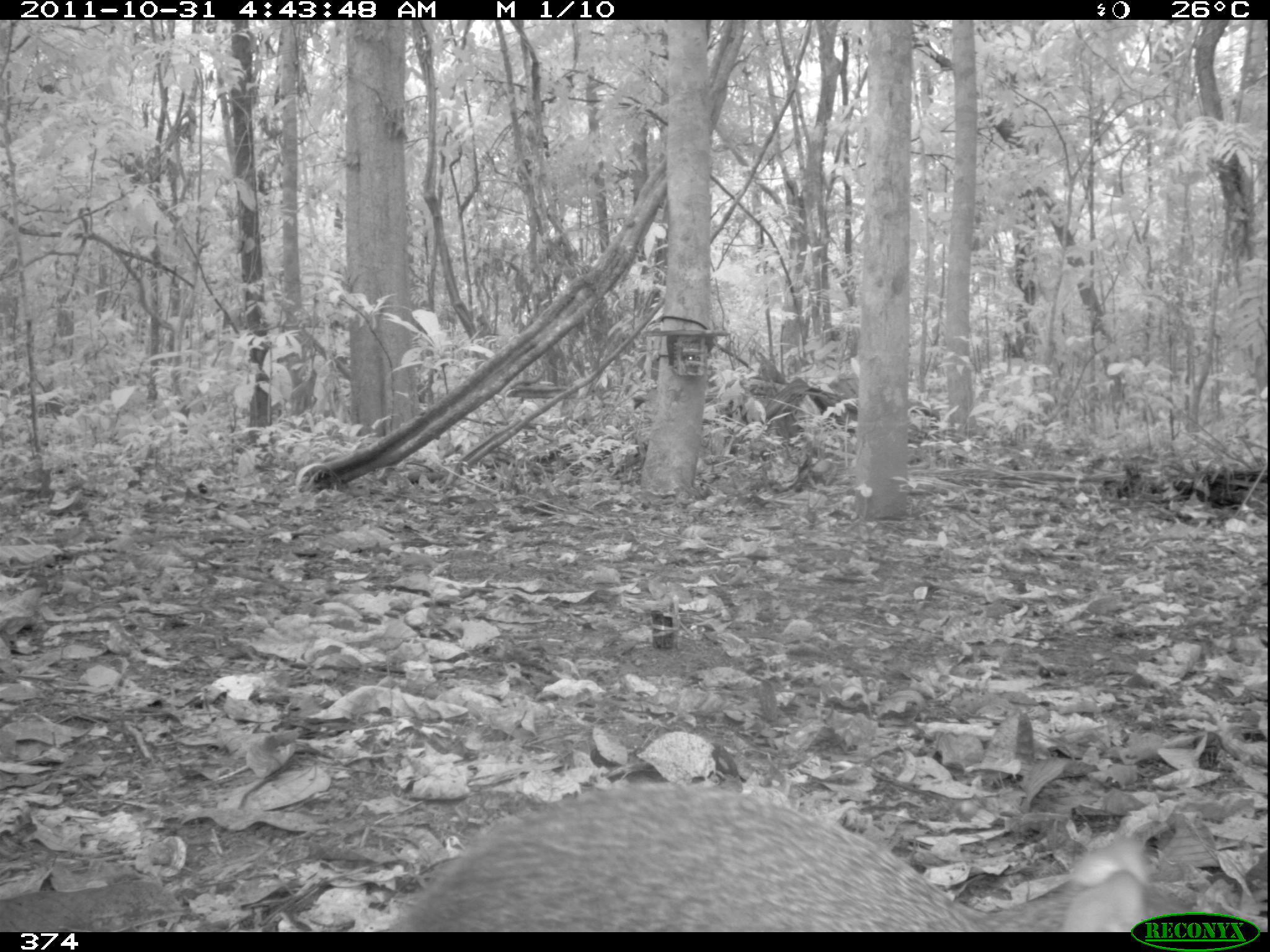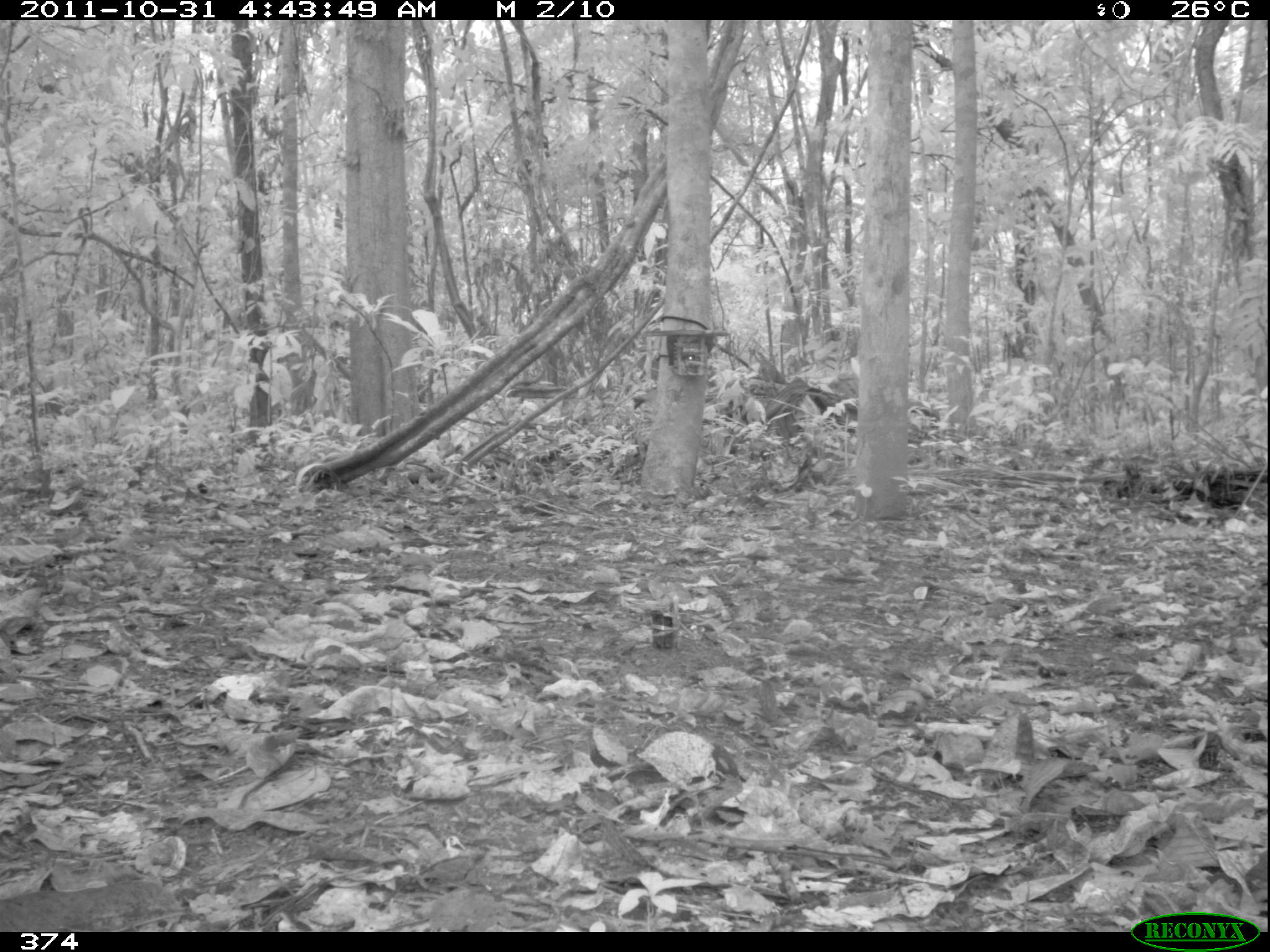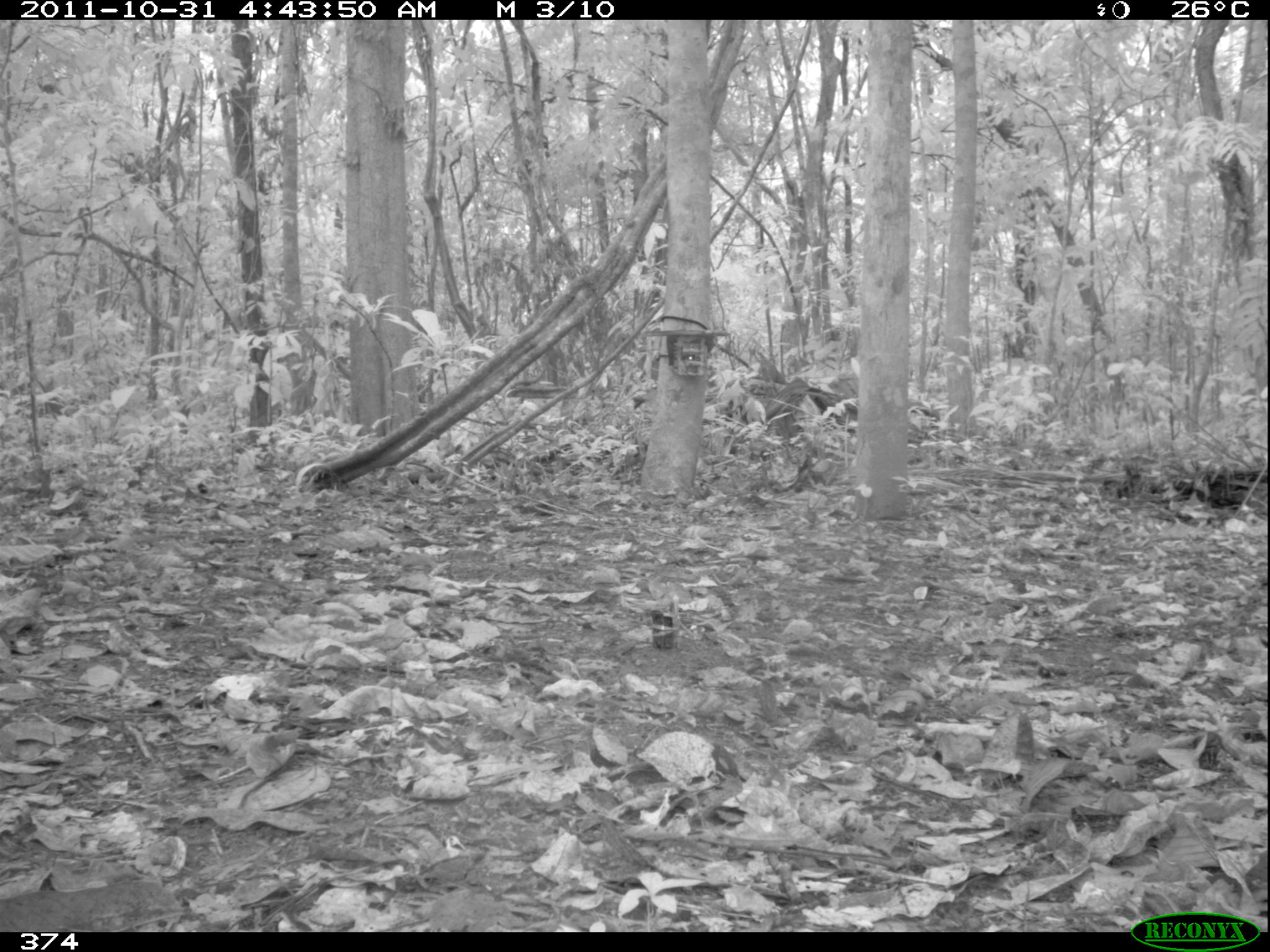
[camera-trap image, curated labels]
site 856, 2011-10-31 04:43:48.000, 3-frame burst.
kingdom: Animalia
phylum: Chordata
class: Mammalia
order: Rodentia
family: Dasyproctidae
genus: Dasyprocta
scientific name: Dasyprocta punctata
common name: central american agouti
Dasyprocta punctata (central american agouti).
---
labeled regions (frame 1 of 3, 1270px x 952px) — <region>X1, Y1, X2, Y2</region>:
dasyprocta punctata: <region>371, 778, 1170, 931</region>